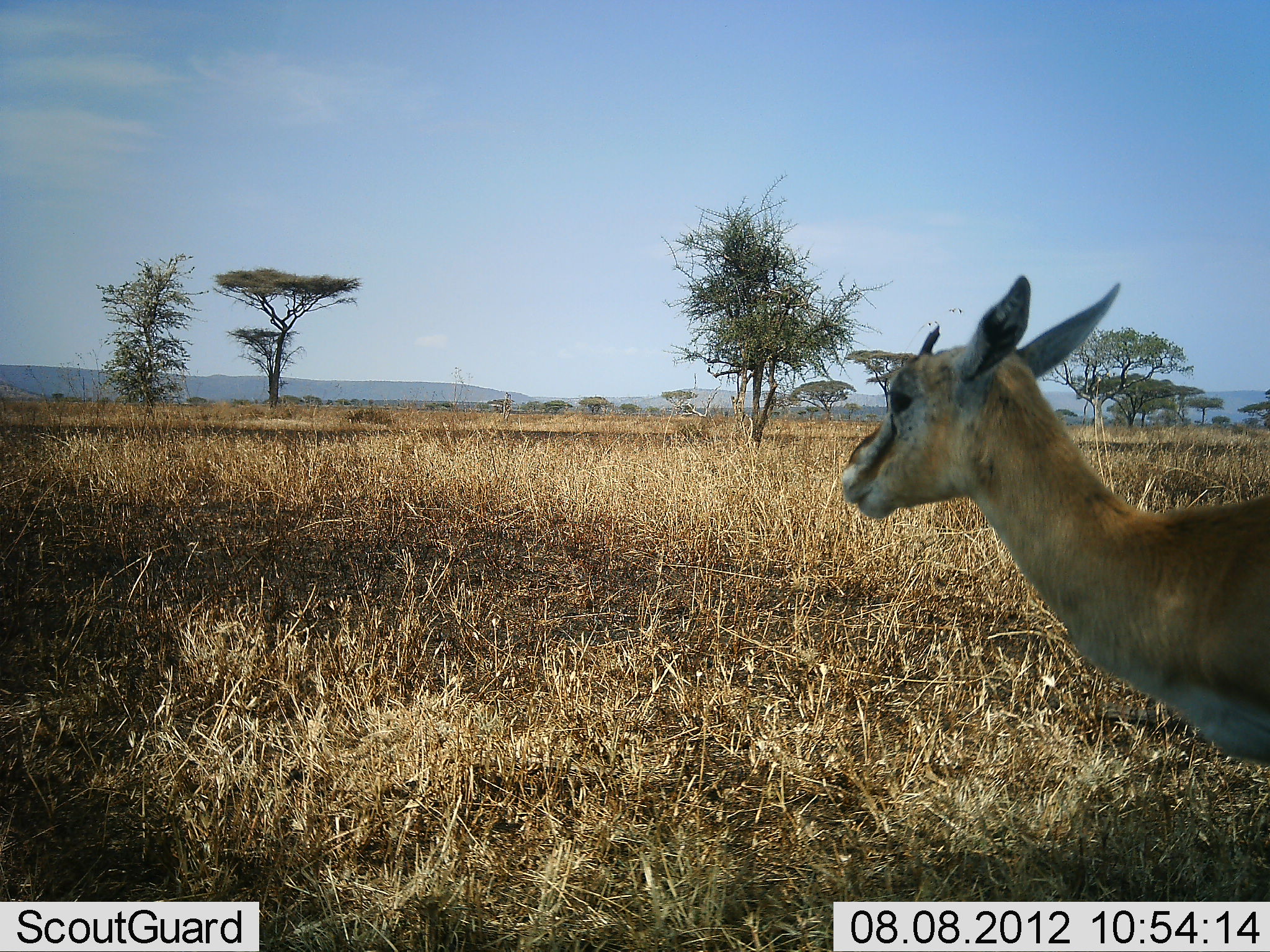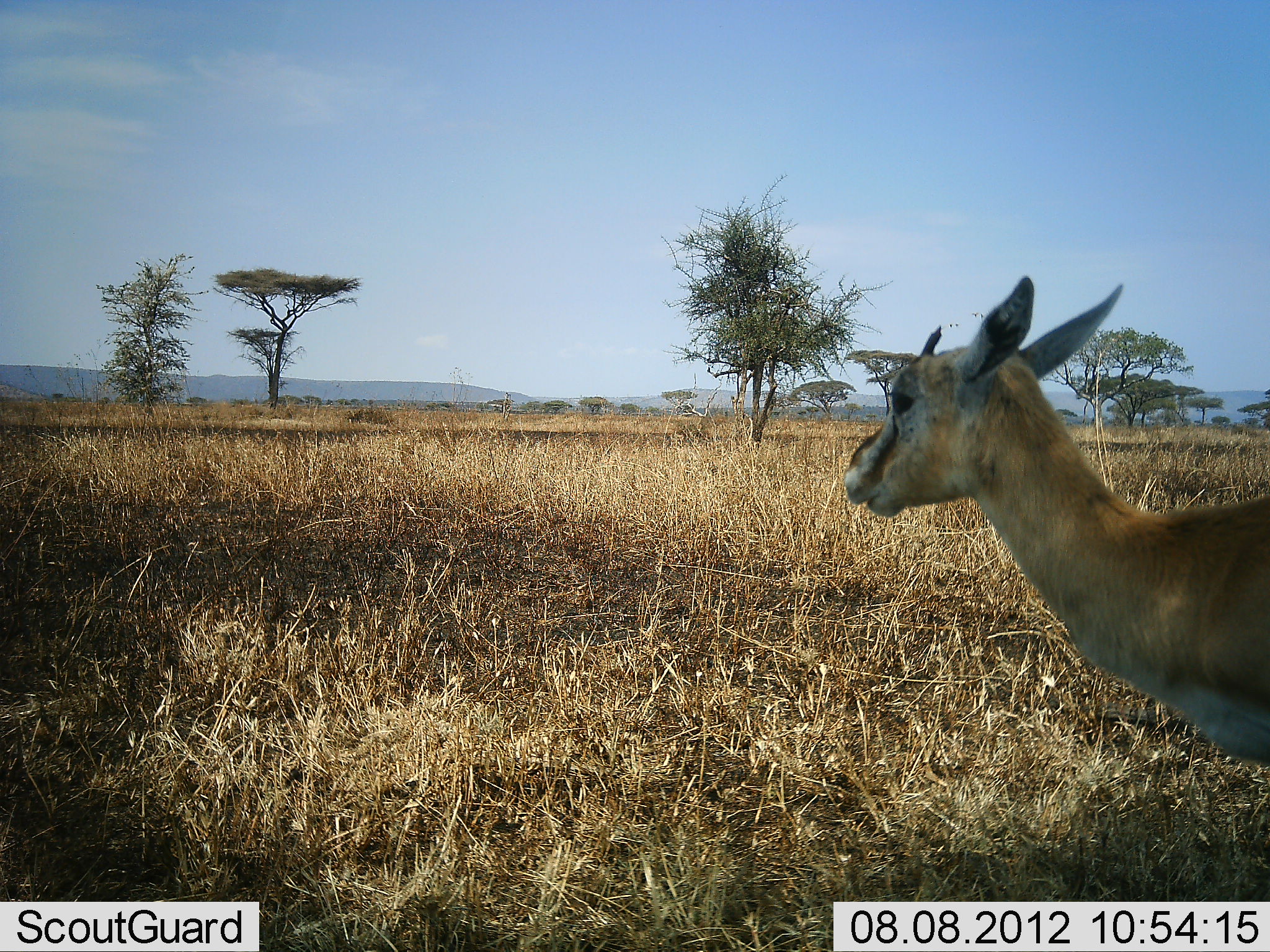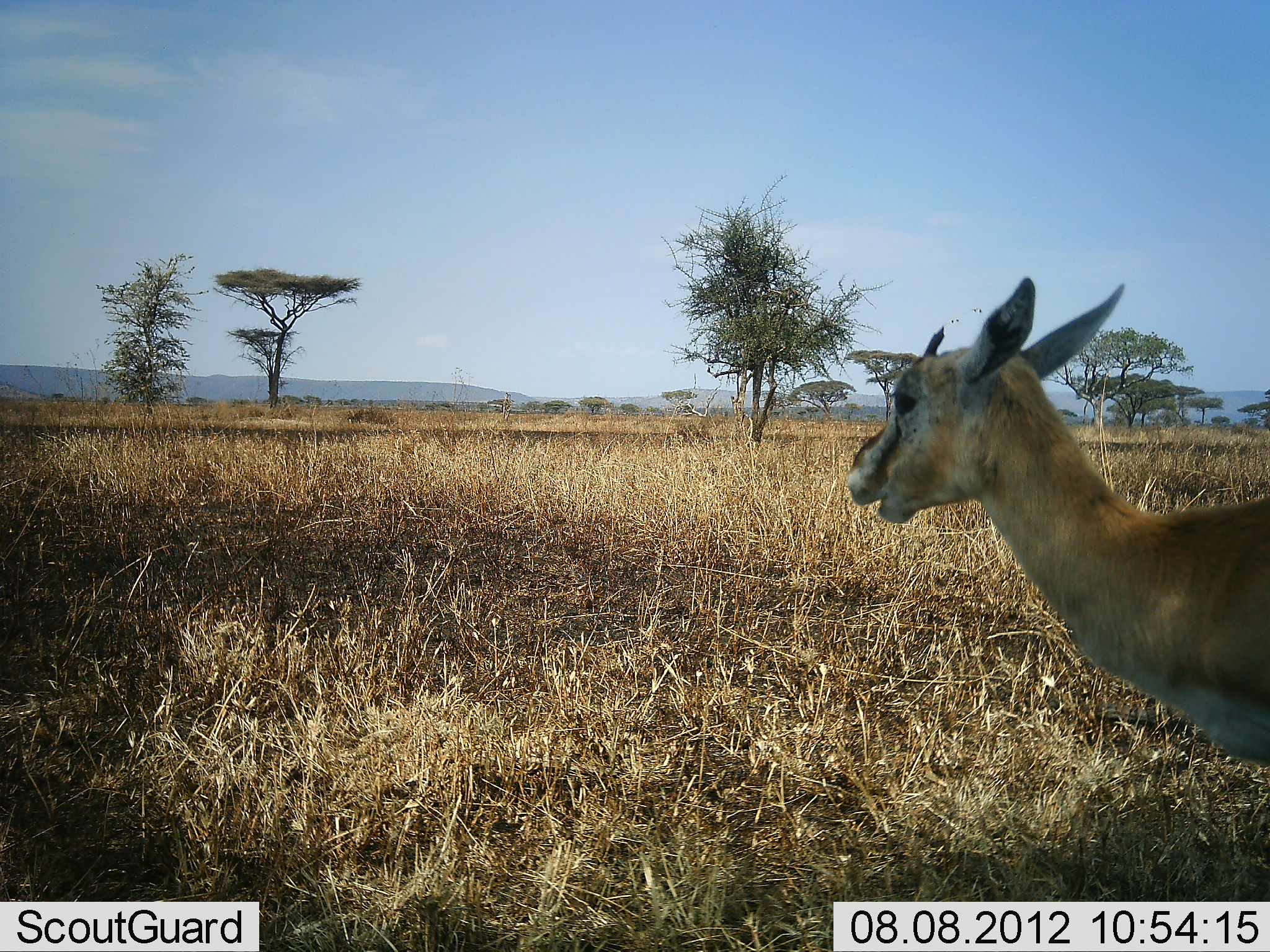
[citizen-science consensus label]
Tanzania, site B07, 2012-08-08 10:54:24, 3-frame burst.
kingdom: Animalia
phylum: Chordata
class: Mammalia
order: Artiodactyla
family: Bovidae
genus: Eudorcas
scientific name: Eudorcas thomsonii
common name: thomson's gazelle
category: gazellethomsons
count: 1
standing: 80%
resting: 0%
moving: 0%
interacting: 0%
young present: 0%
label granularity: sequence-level